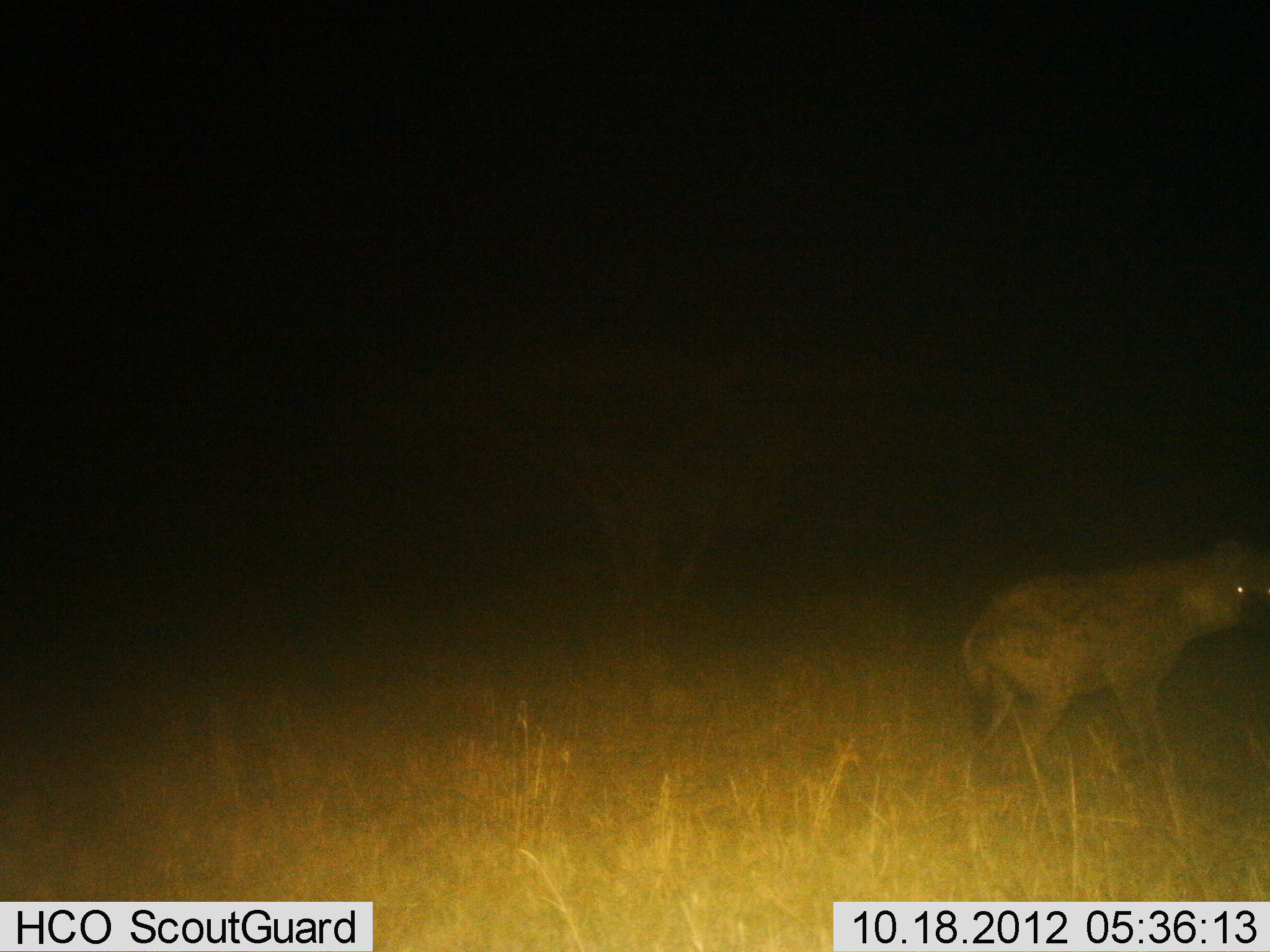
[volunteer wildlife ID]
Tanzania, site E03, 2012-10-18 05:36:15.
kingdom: Animalia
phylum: Chordata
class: Mammalia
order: Carnivora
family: Hyaenidae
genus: Crocuta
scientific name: Crocuta crocuta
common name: spotted hyena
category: hyenaspotted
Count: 1.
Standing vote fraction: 70%.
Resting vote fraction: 0%.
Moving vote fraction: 30%.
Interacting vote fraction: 0%.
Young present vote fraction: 0%.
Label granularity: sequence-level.